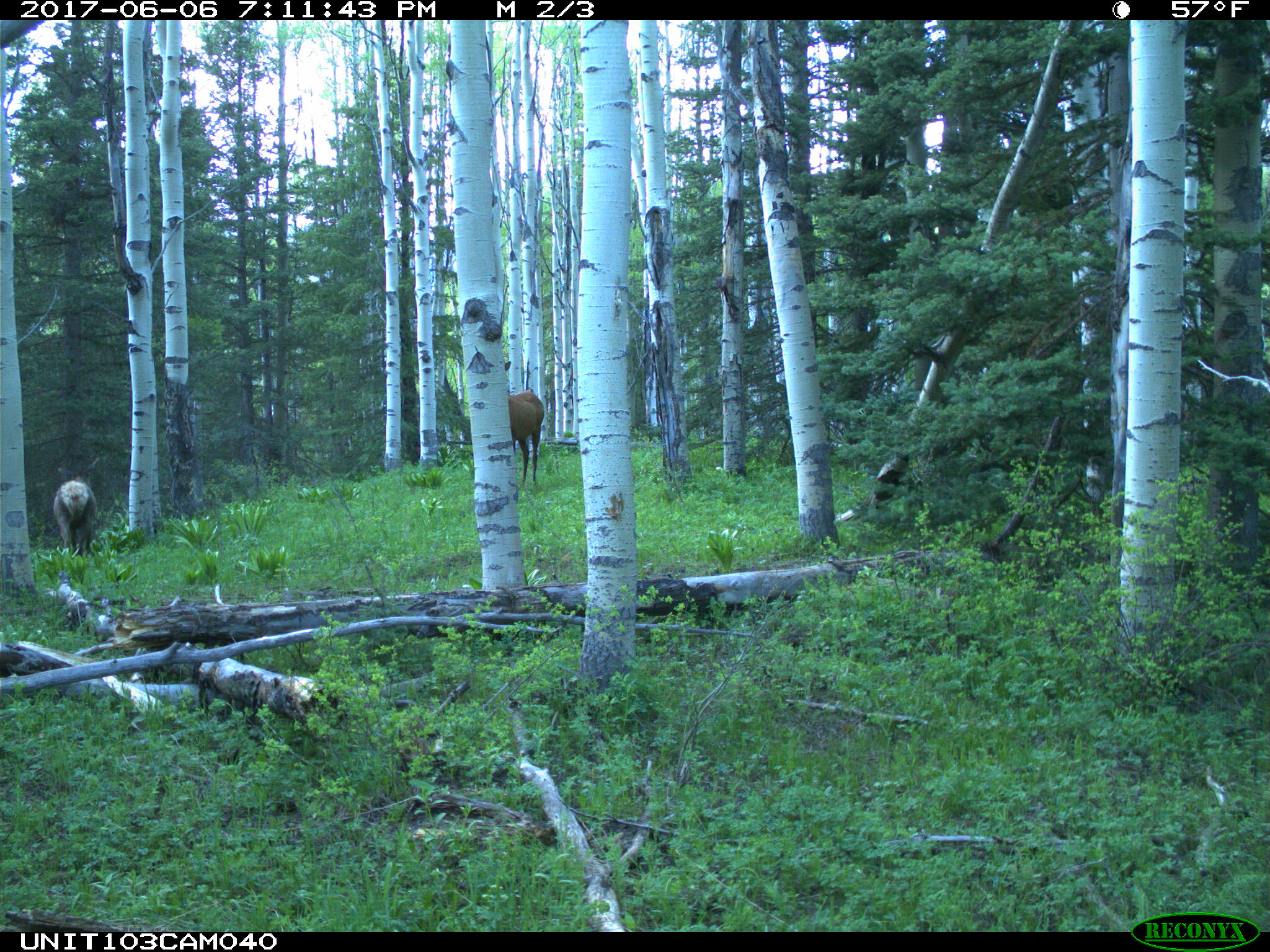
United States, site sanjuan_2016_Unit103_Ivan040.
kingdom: Animalia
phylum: Chordata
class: Mammalia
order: Artiodactyla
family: Cervidae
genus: Cervus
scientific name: Cervus elaphus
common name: red deer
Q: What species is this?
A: Cervus elaphus (red deer).